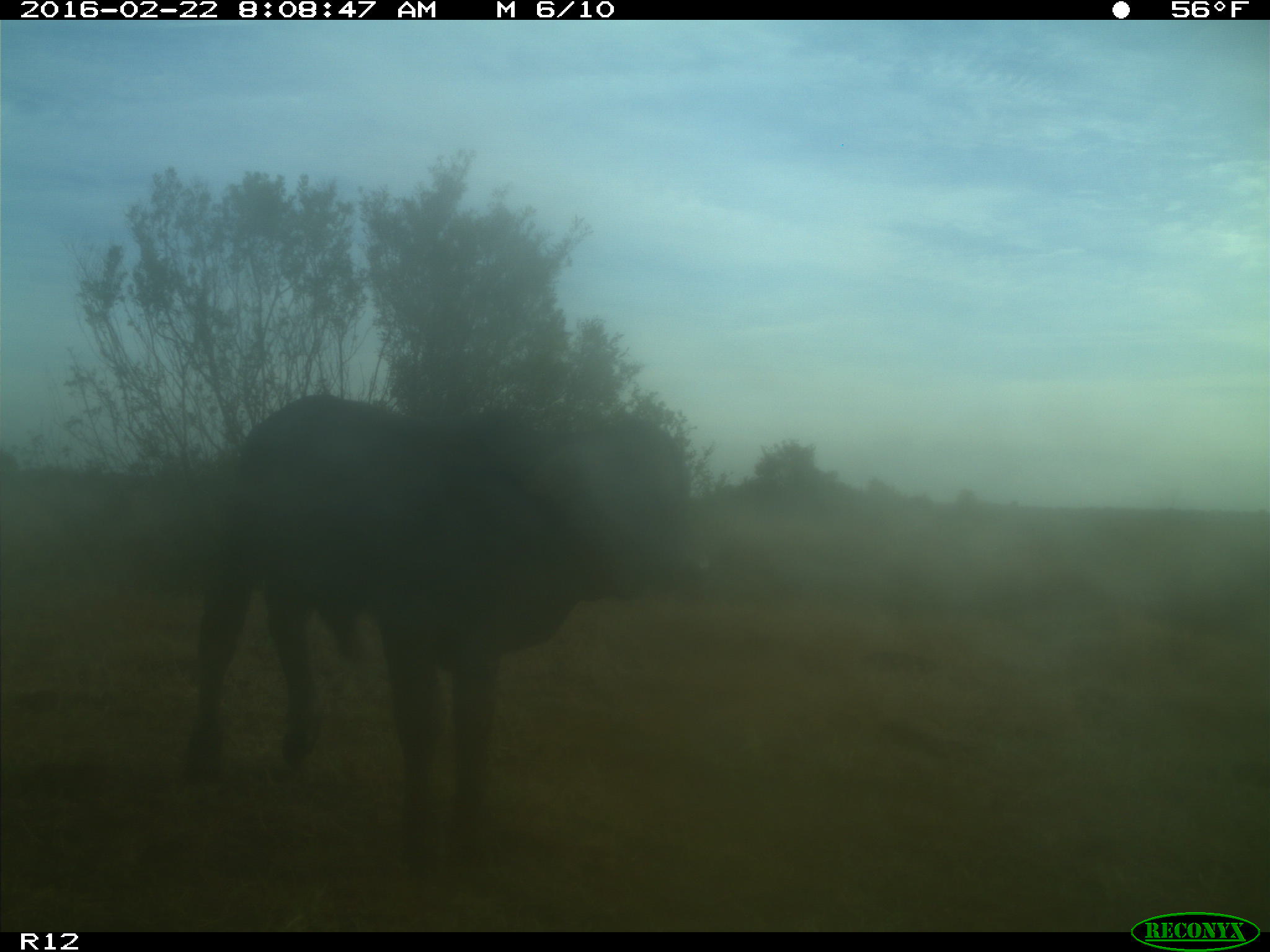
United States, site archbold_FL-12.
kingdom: Animalia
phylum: Chordata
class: Mammalia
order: Artiodactyla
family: Bovidae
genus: Bos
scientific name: Bos taurus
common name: domestic cow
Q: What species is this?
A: Bos taurus (domestic cow).